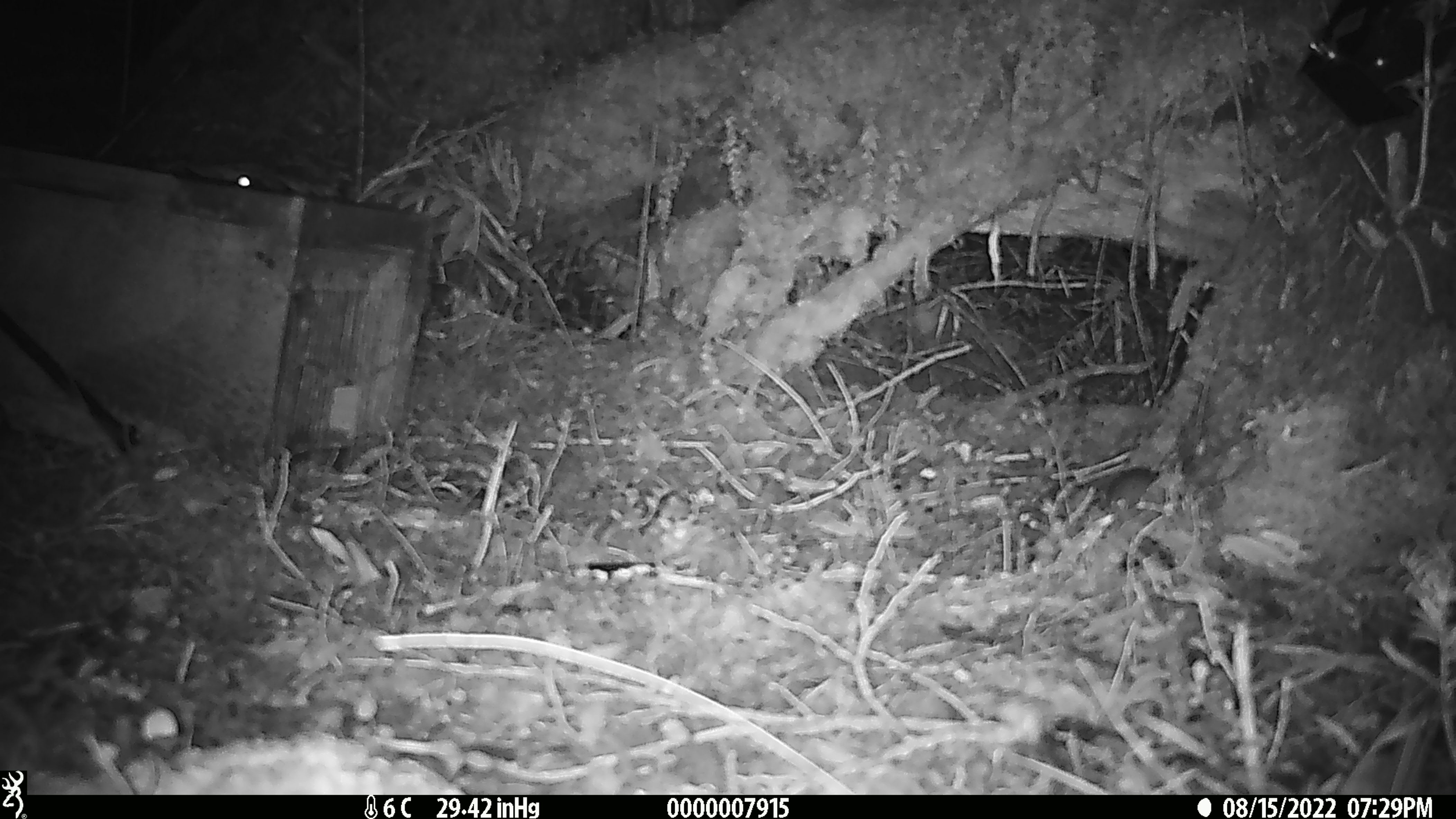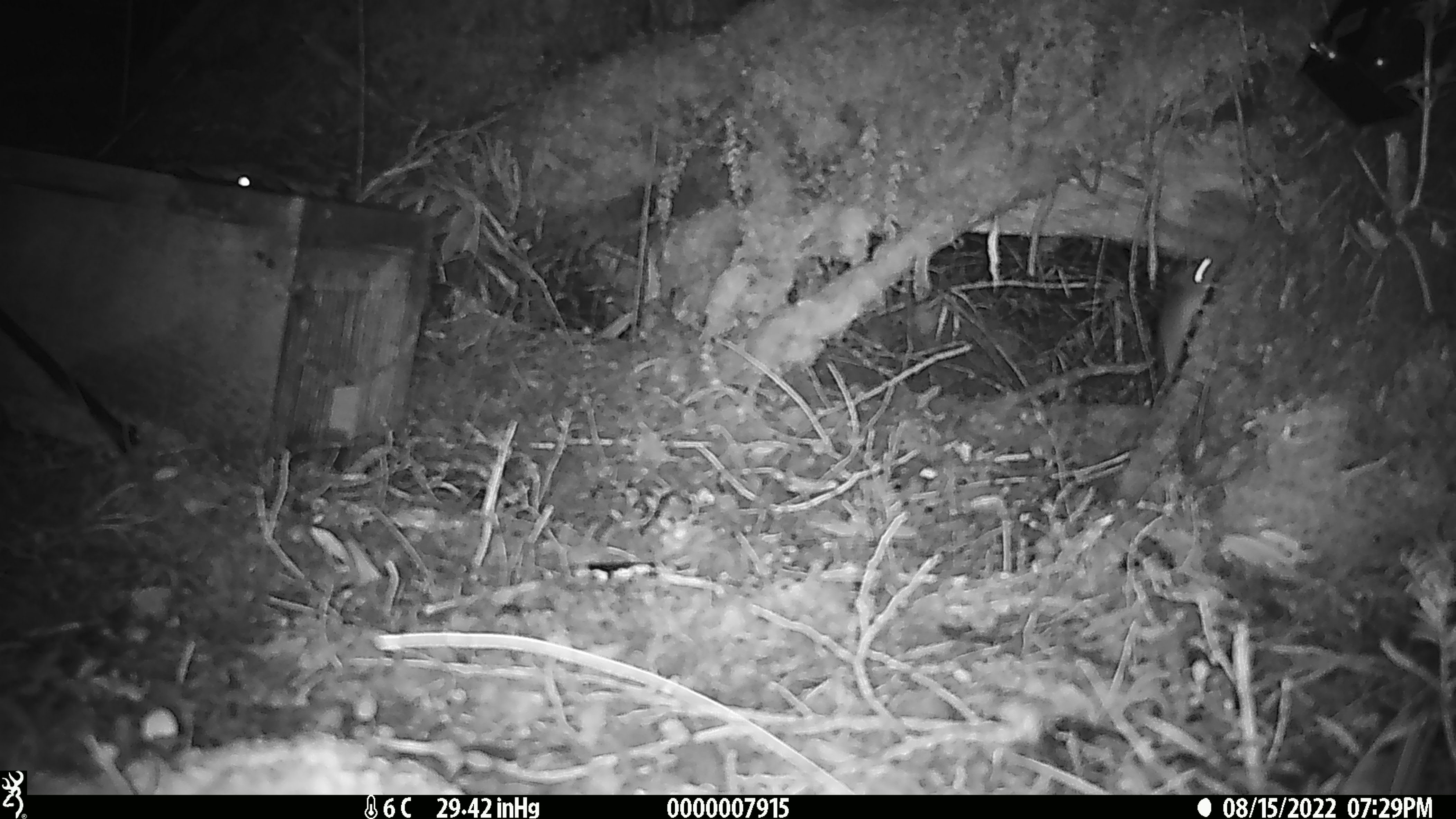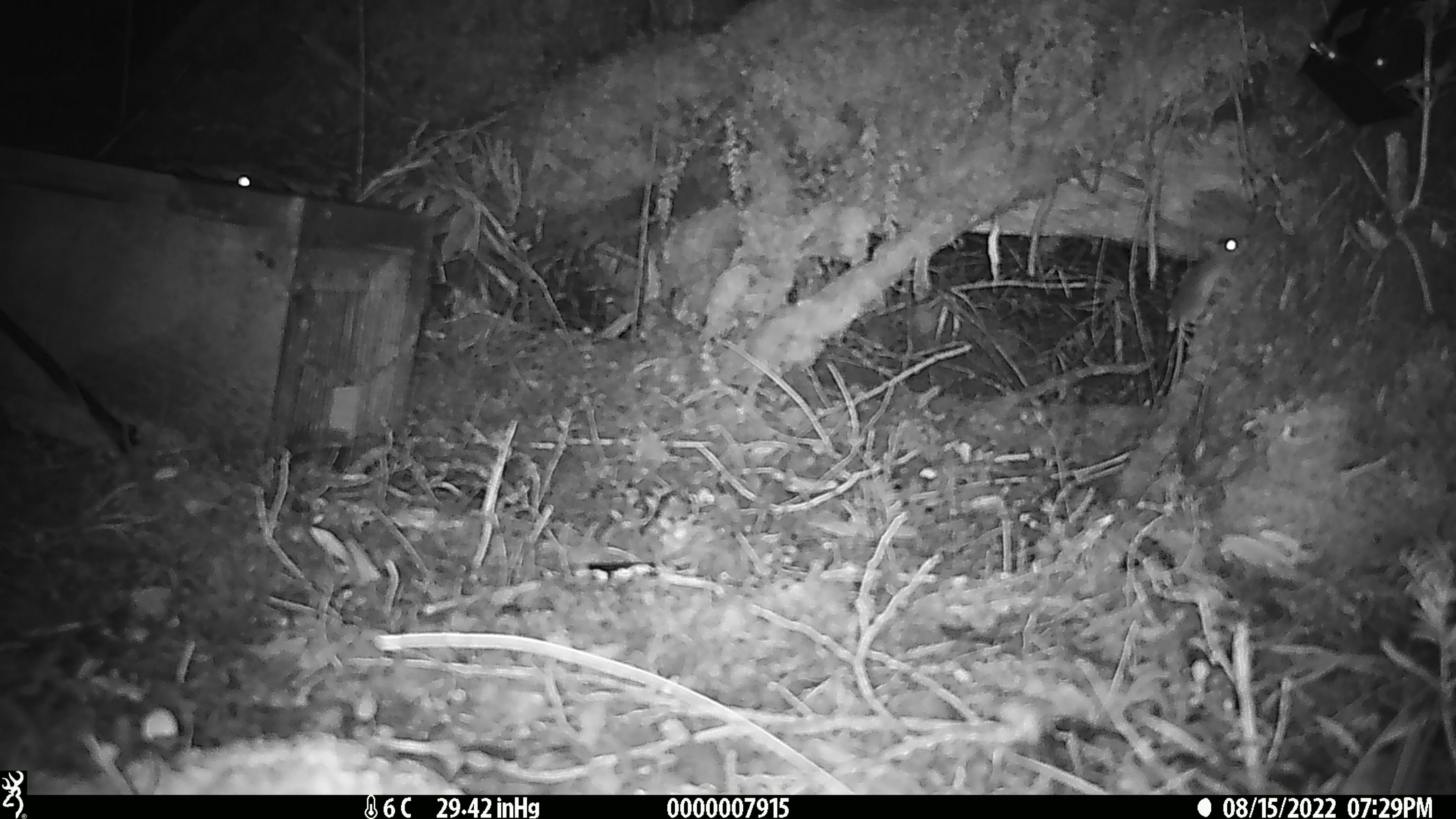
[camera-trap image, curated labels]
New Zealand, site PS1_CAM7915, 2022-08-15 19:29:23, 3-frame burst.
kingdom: Animalia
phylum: Chordata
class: Mammalia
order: Rodentia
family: Muridae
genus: Mus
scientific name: Mus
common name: mouse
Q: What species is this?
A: Mouse (Mus).